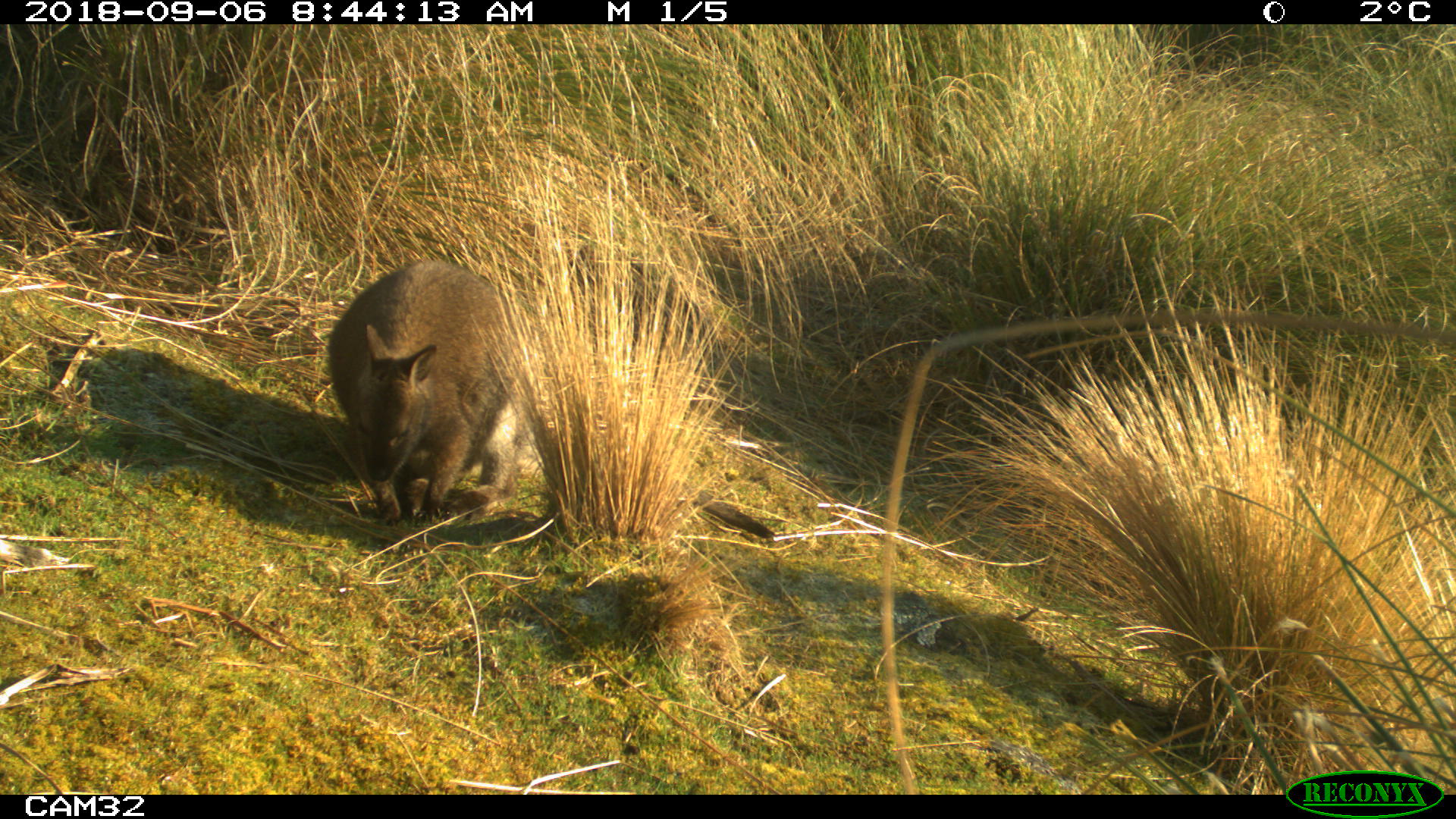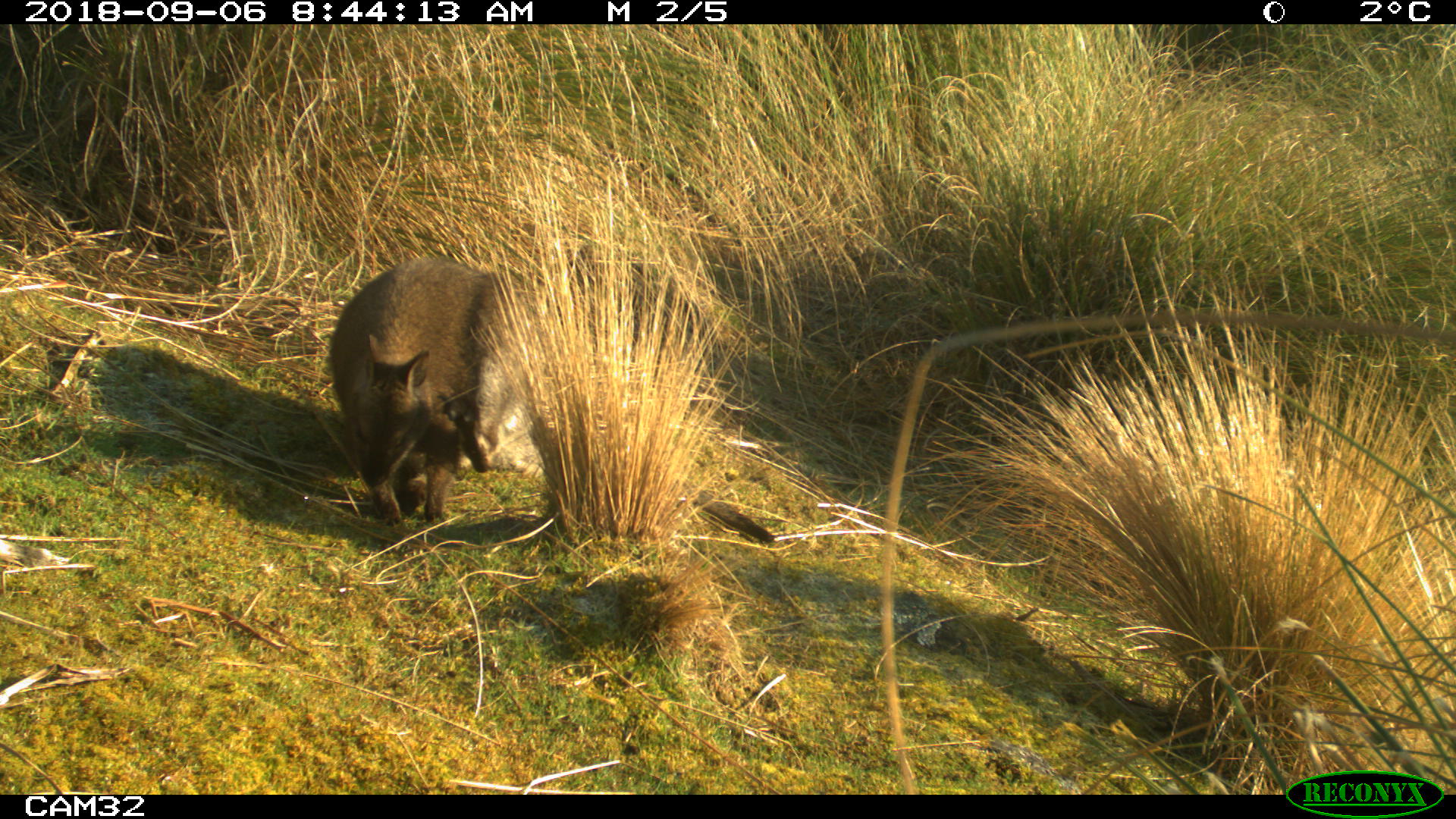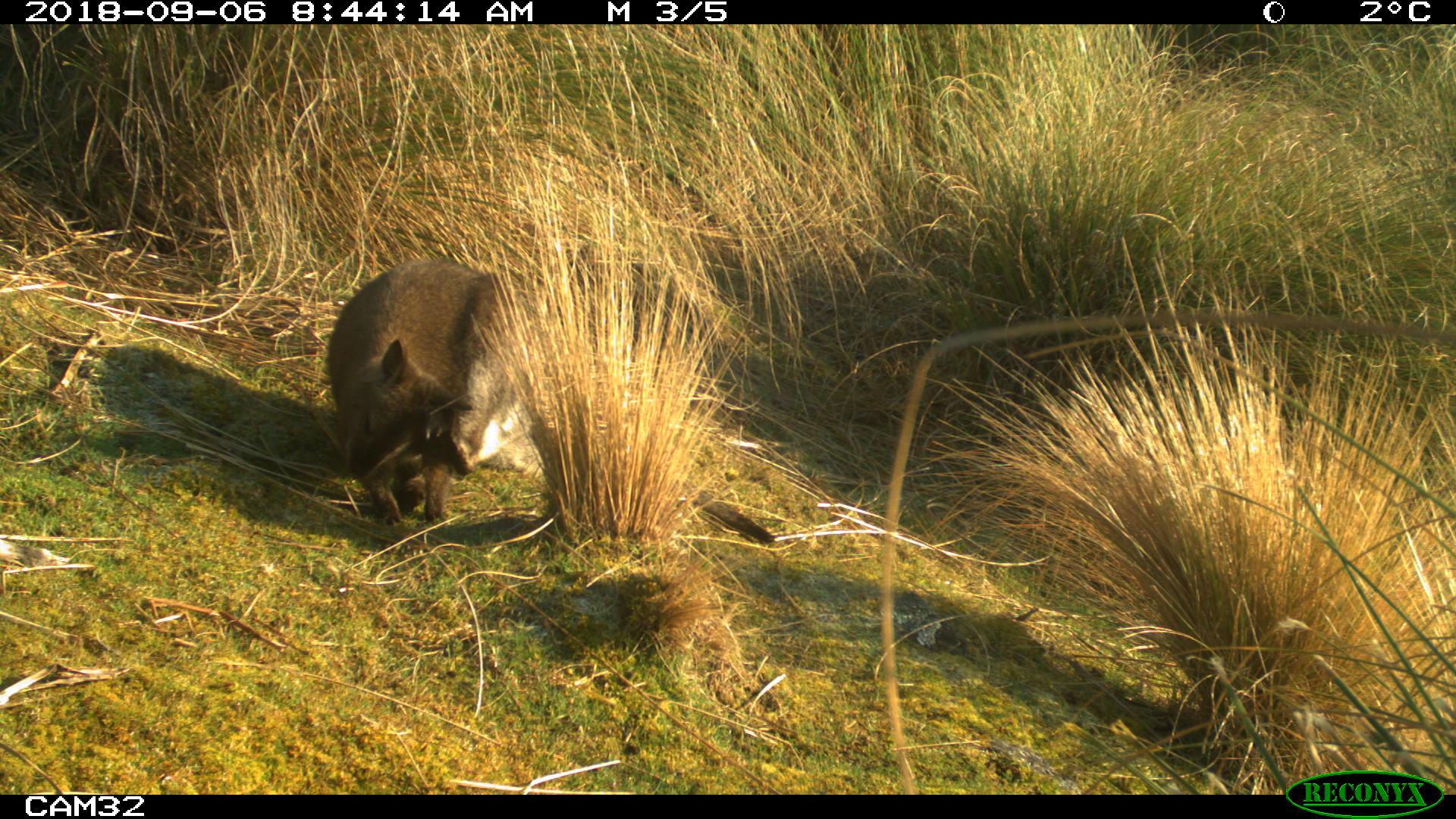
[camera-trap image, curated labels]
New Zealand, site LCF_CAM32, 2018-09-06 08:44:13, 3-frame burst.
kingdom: Animalia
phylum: Chordata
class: Mammalia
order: Diprotodontia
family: Macropodidae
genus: Notamacropus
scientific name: Notamacropus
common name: wallaby